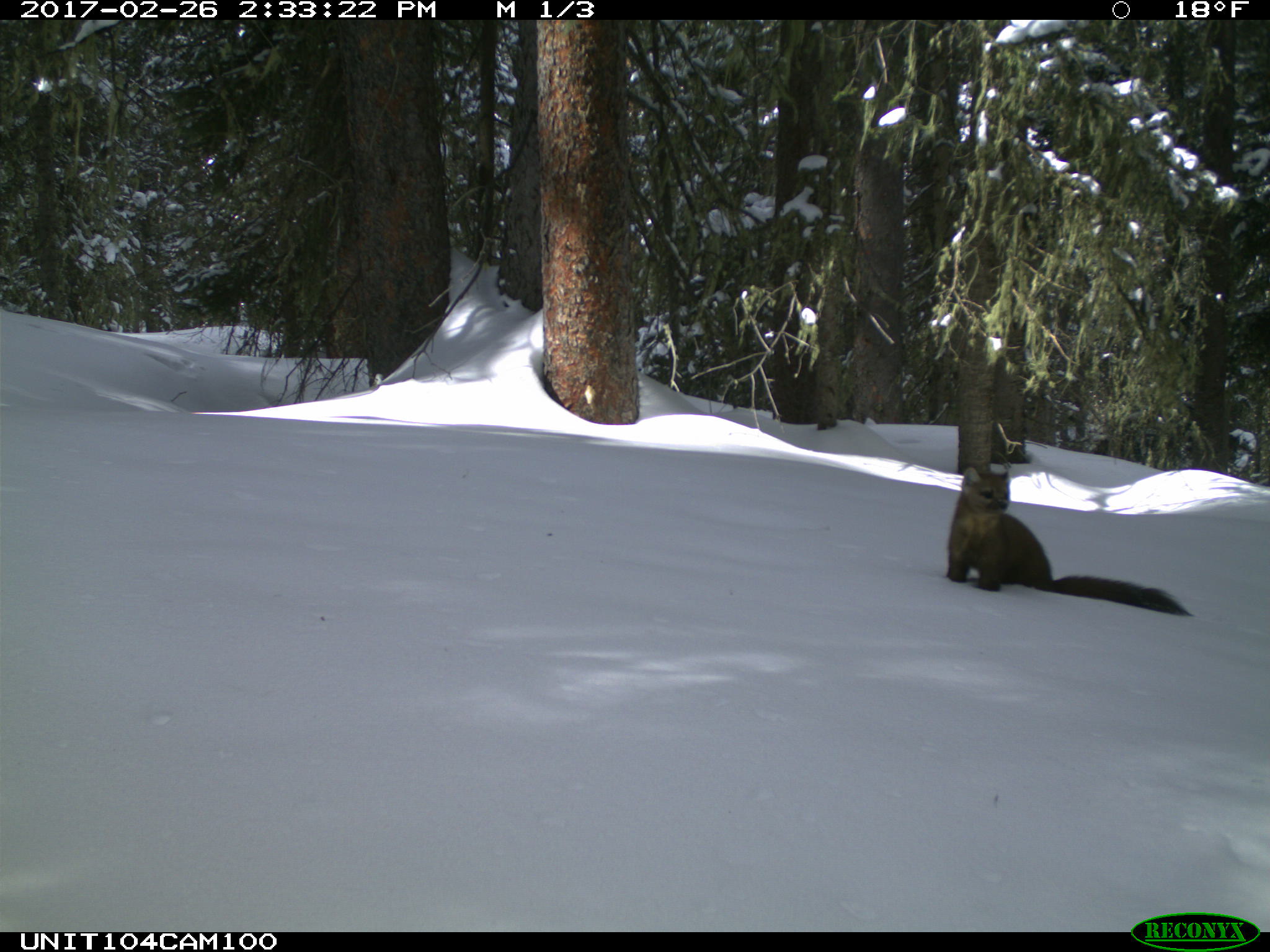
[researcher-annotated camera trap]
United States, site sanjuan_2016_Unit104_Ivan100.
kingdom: Animalia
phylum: Chordata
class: Mammalia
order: Carnivora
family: Mustelidae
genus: Martes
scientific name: Martes americana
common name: american marten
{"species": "Martes americana (american marten)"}